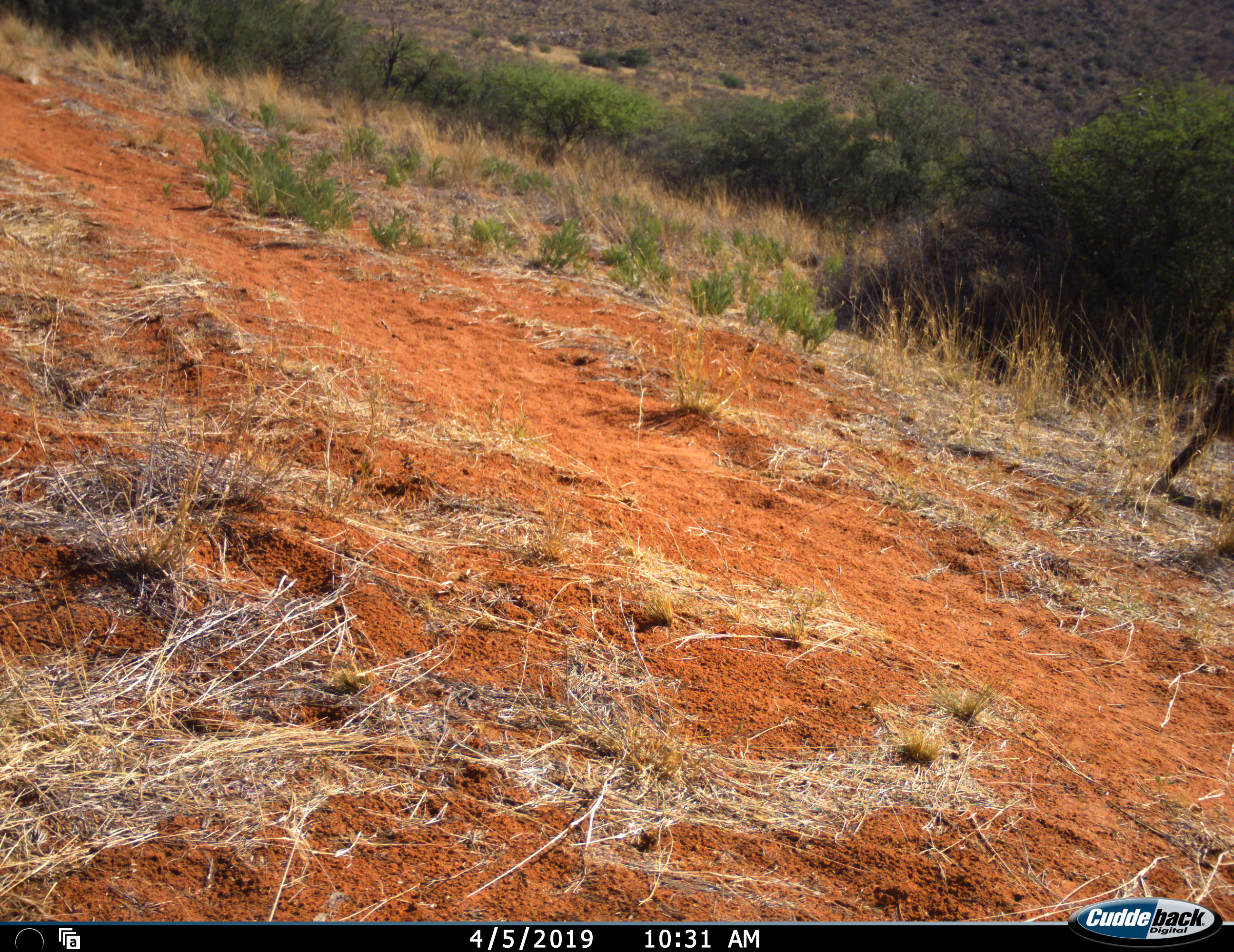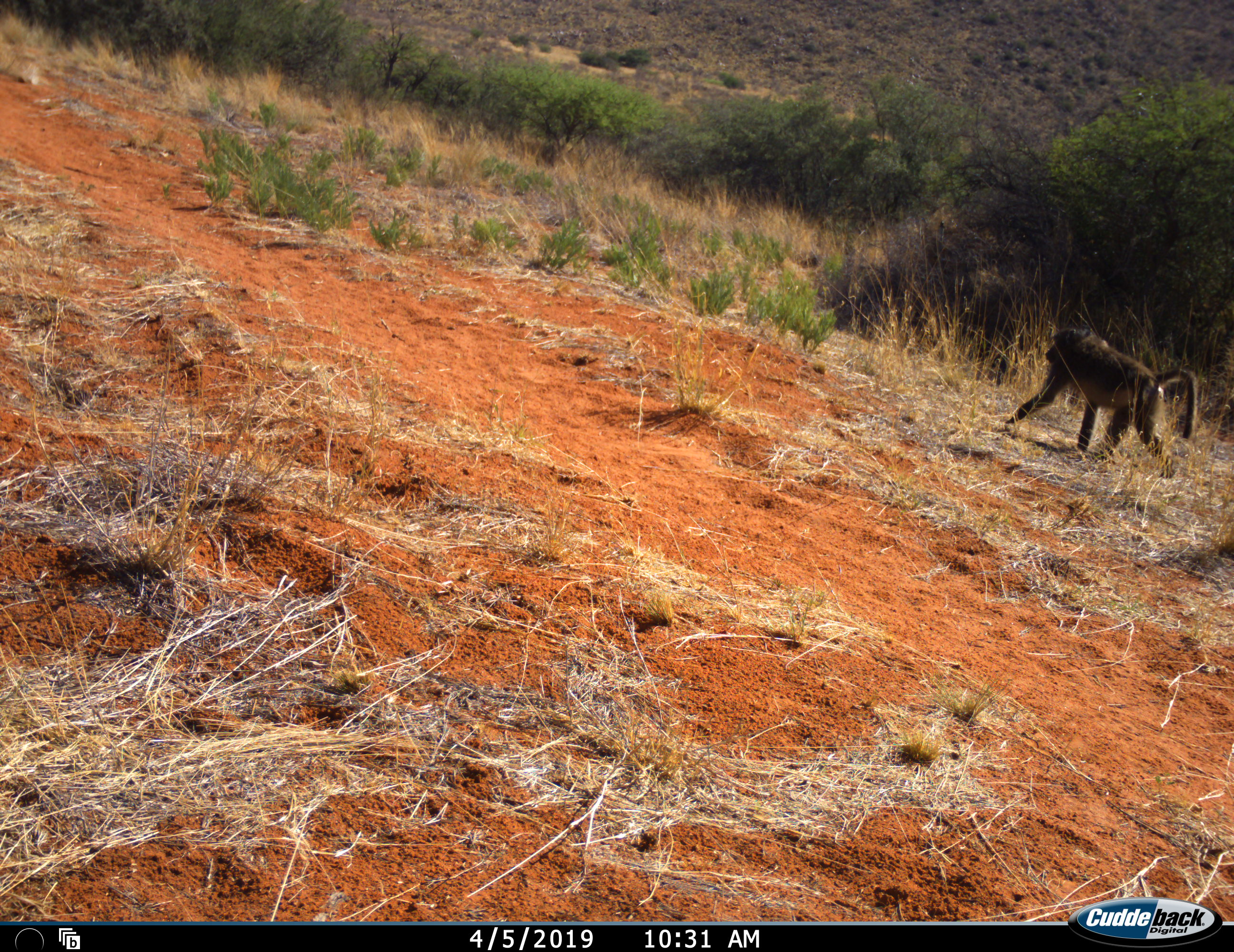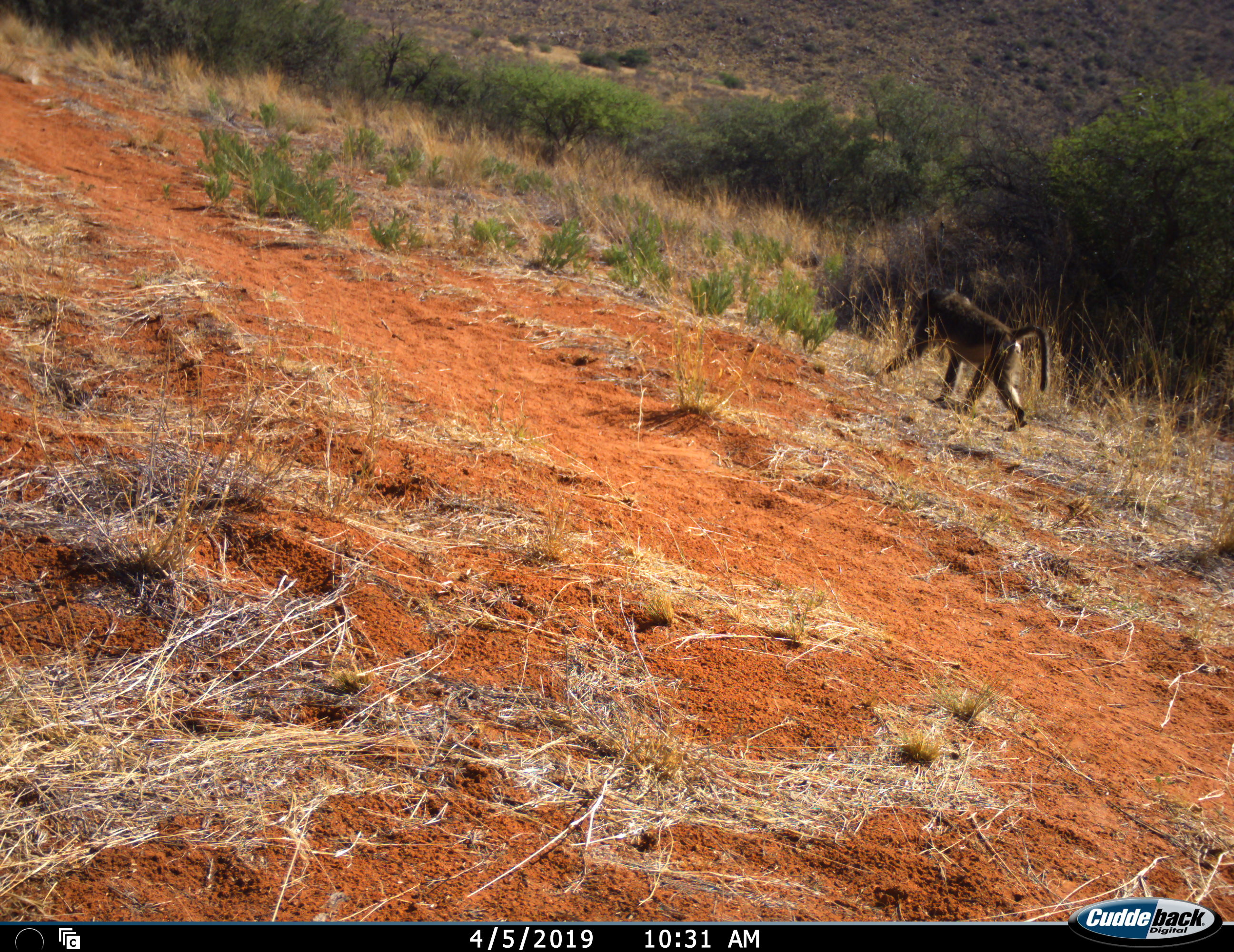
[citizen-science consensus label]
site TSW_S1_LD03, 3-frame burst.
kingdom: Animalia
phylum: Chordata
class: Mammalia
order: Primates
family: Cercopithecidae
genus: Papio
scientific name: Papio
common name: baboon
Baboon (Papio), count 1. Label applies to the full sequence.